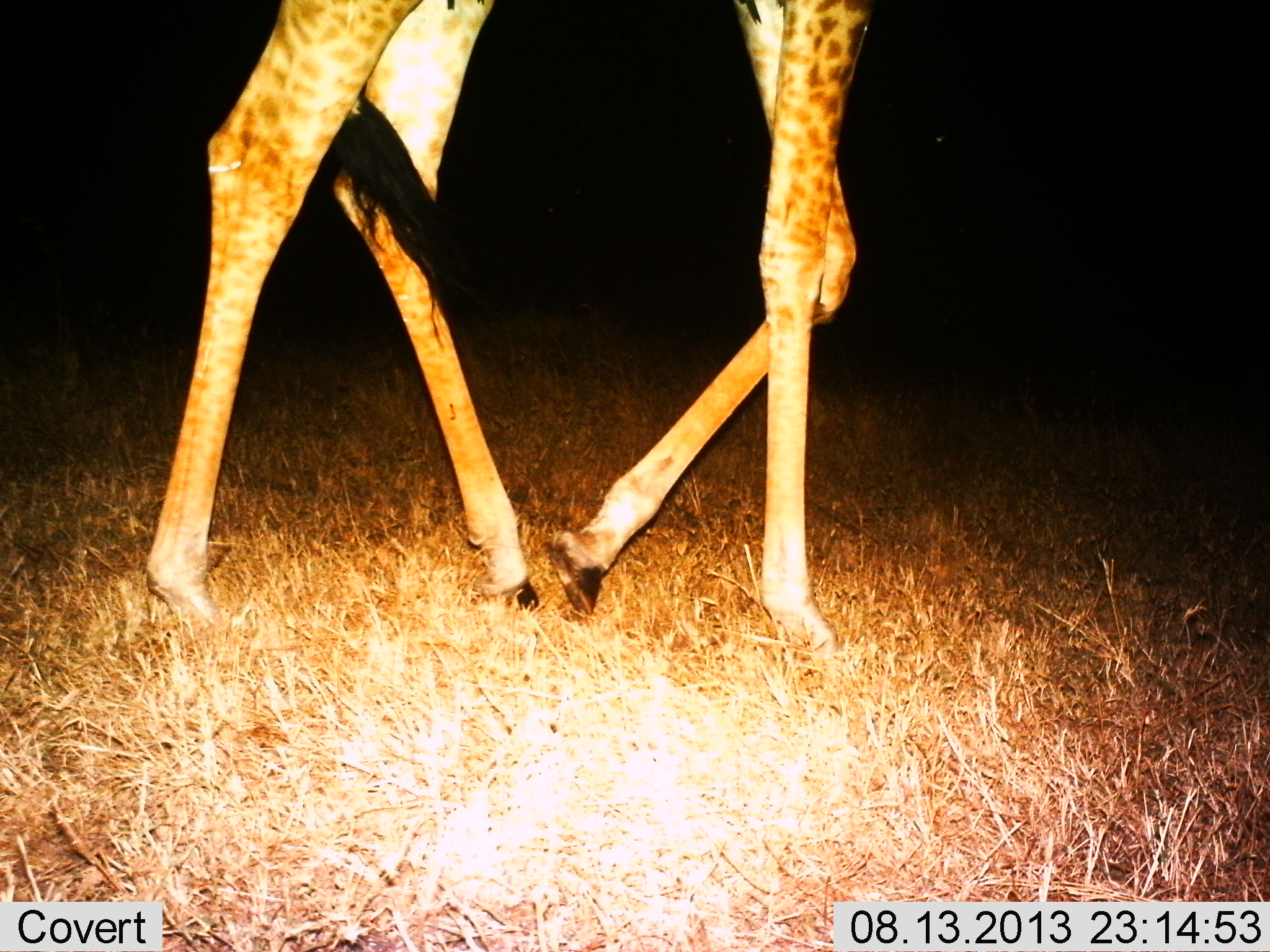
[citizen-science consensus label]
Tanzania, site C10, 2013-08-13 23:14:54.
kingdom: Animalia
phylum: Chordata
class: Mammalia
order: Artiodactyla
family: Giraffidae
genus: Giraffa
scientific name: Giraffa camelopardalis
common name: giraffe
Giraffe (Giraffa camelopardalis), count 1. Behavior (volunteer vote fractions): standing 11%, resting 0%, moving 92%, interacting 0%. Young present (vote fraction): 0%. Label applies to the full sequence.